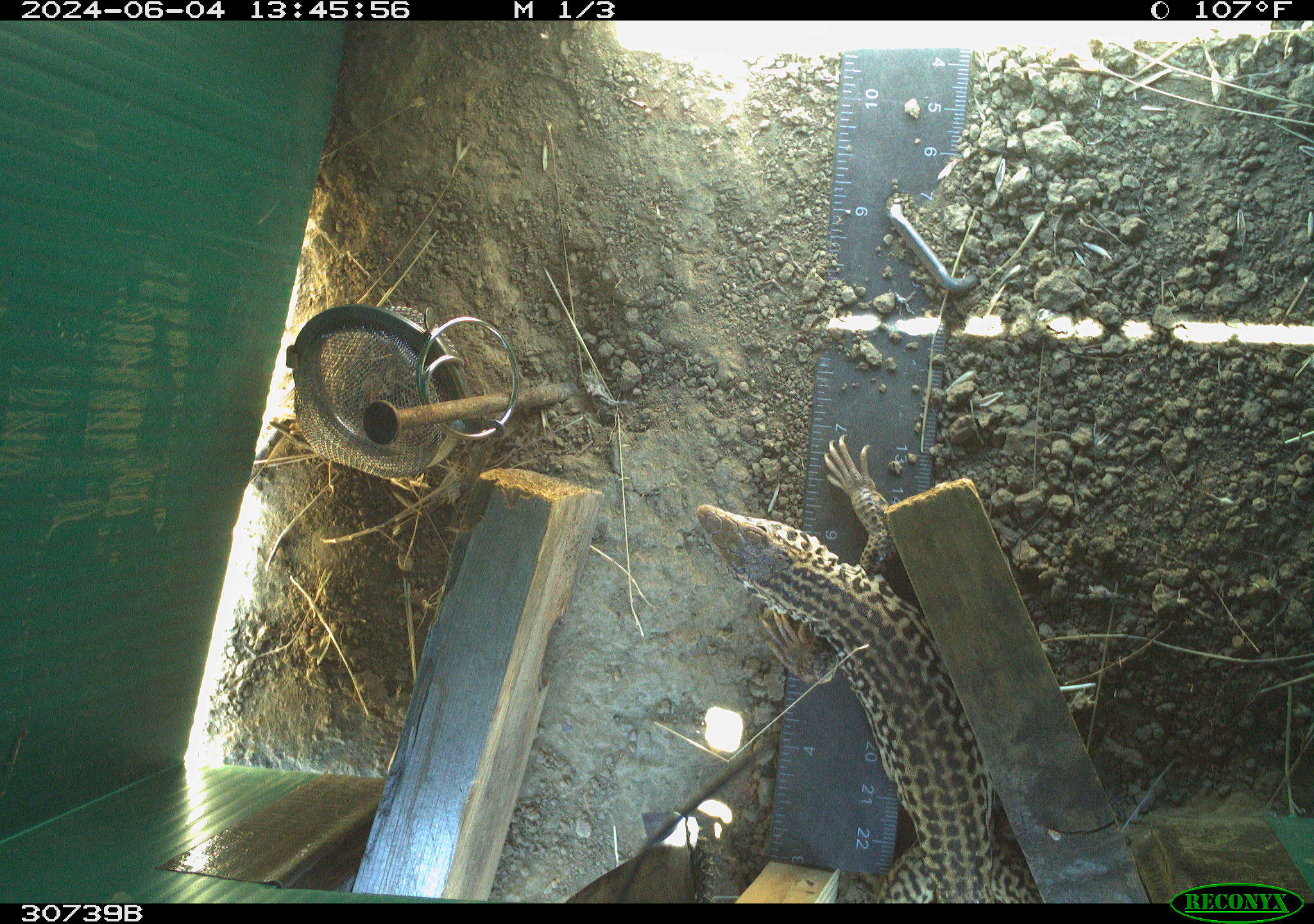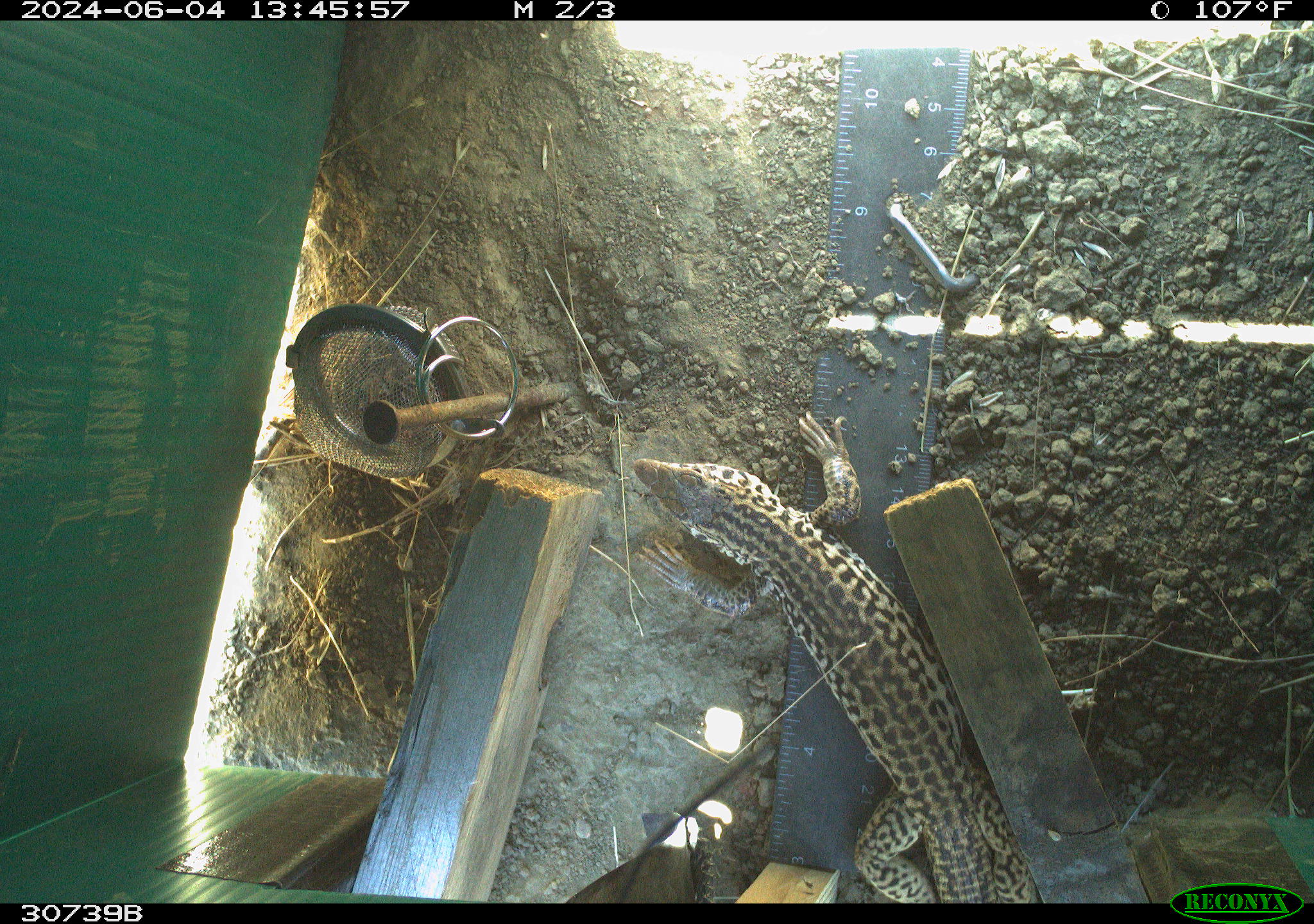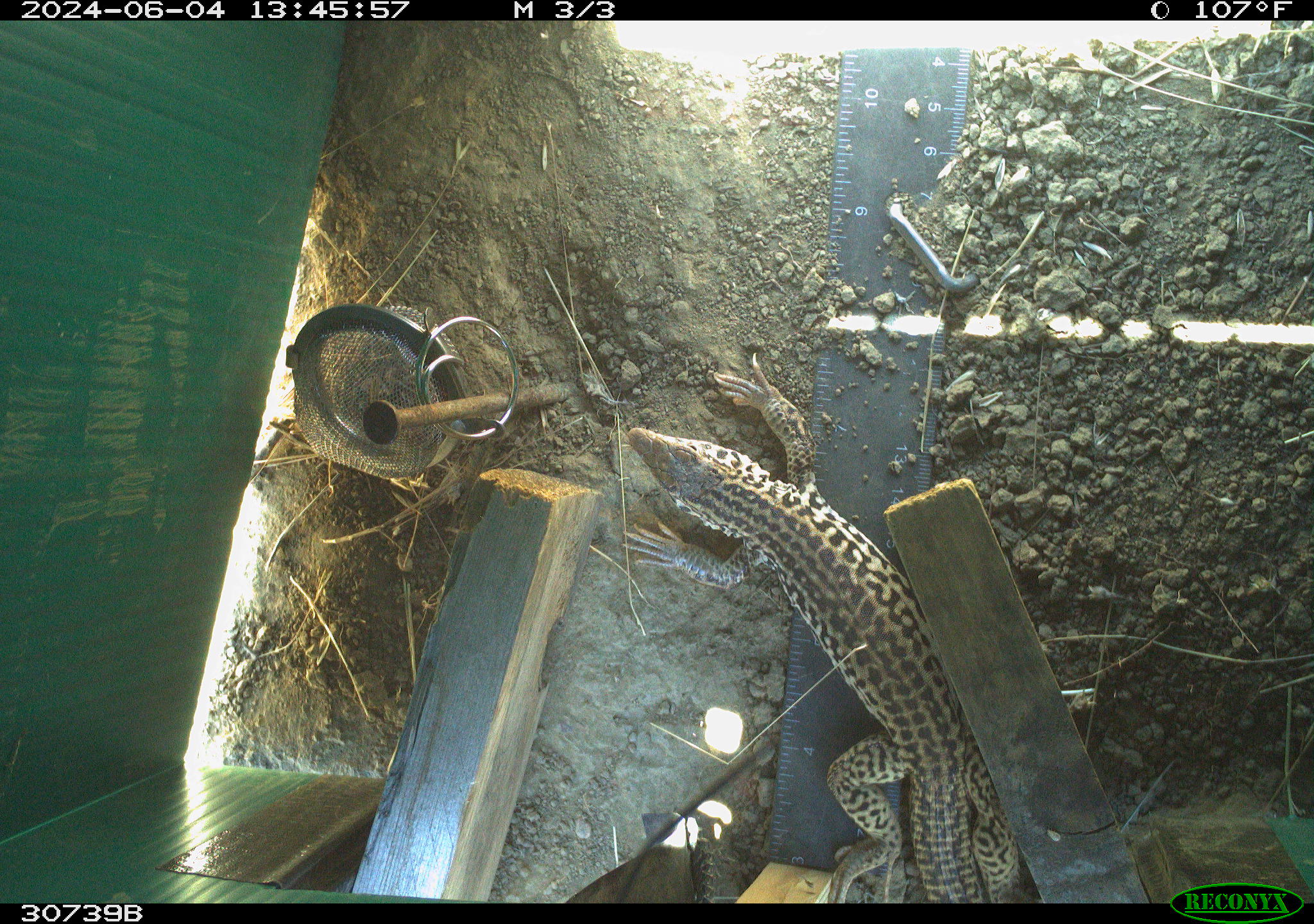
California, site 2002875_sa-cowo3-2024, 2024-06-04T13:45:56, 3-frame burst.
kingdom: Animalia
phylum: Chordata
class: Reptilia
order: Squamata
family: Teiidae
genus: Aspidoscelis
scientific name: Aspidoscelis tigris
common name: western whiptail